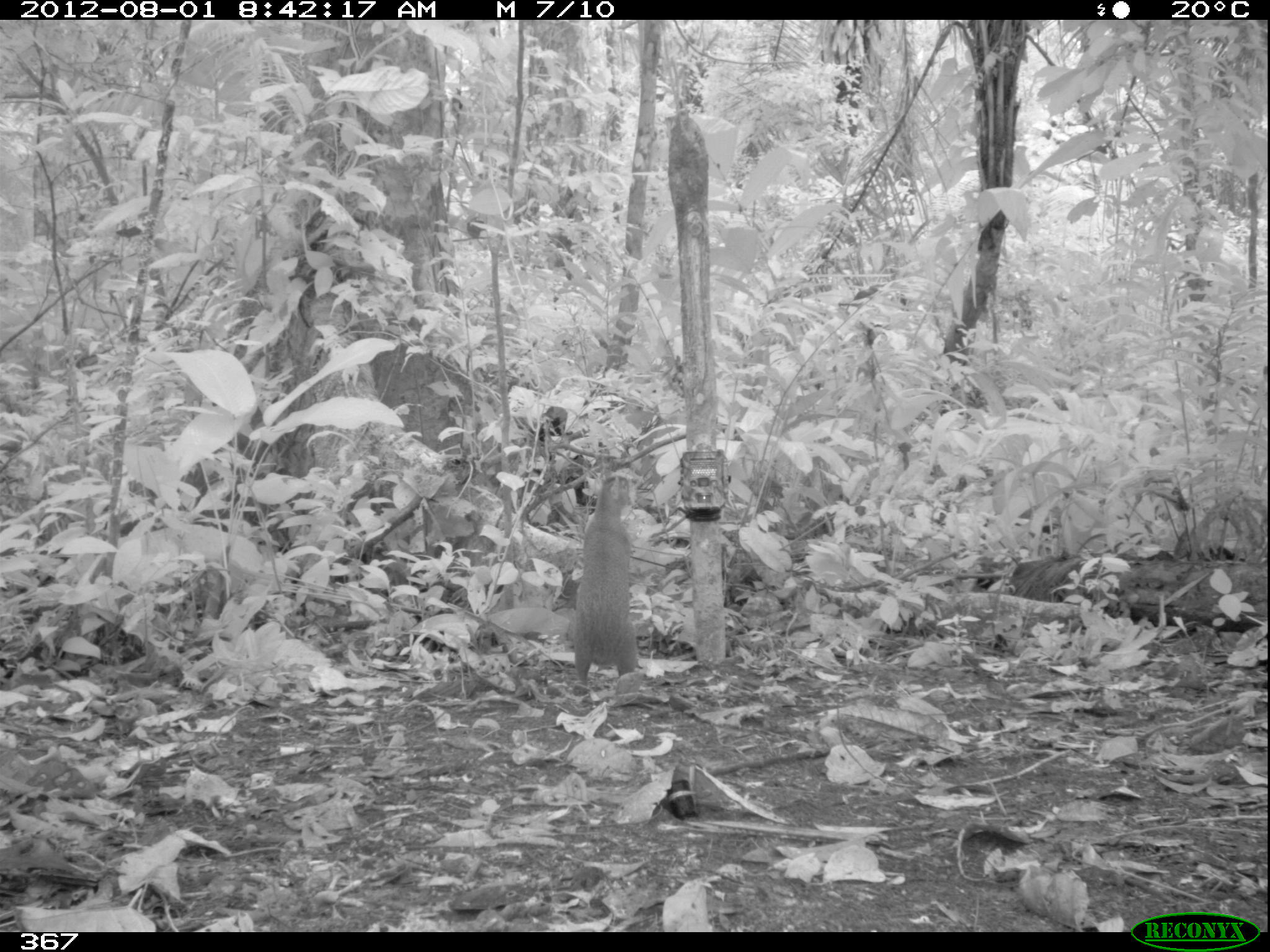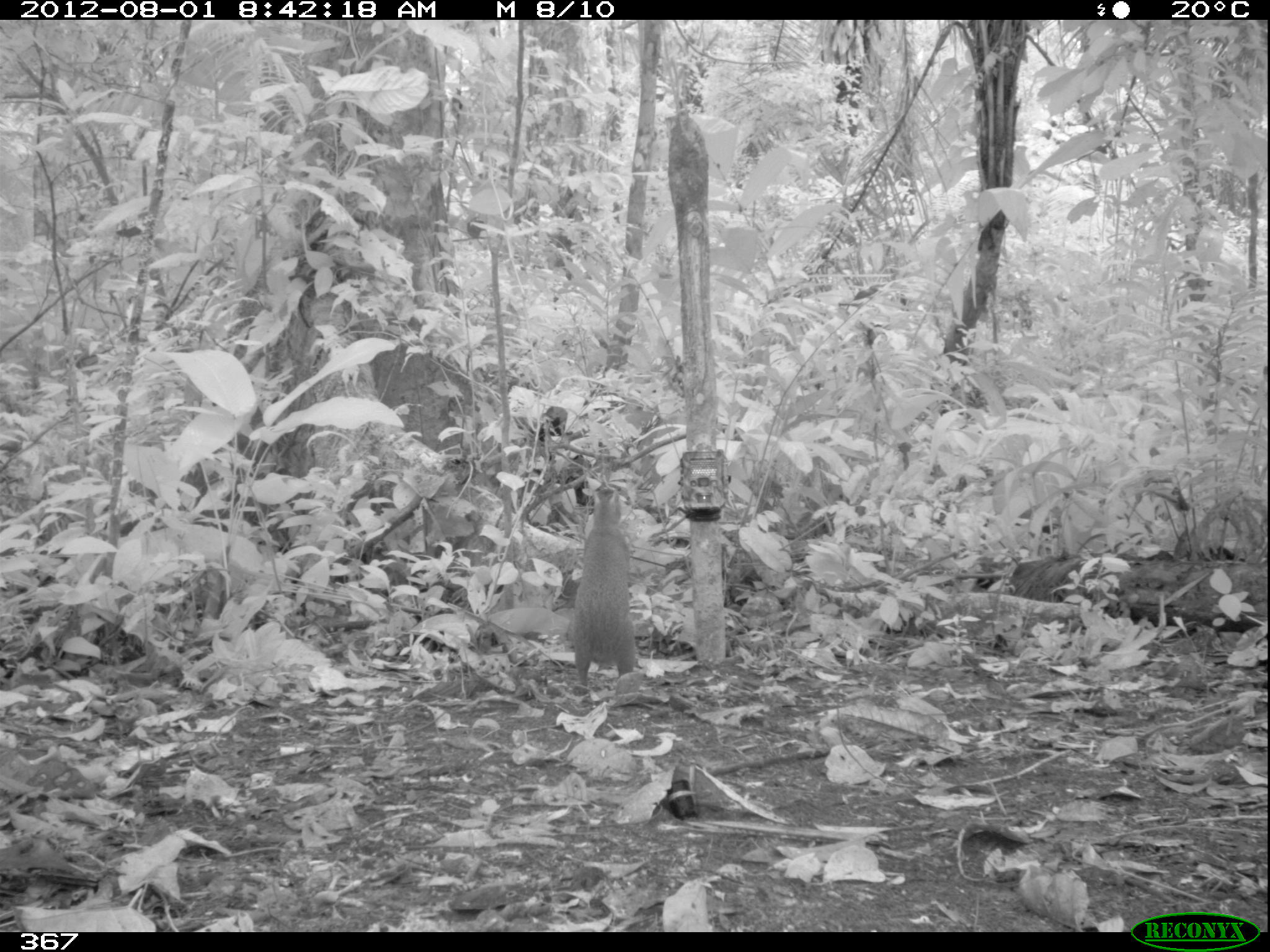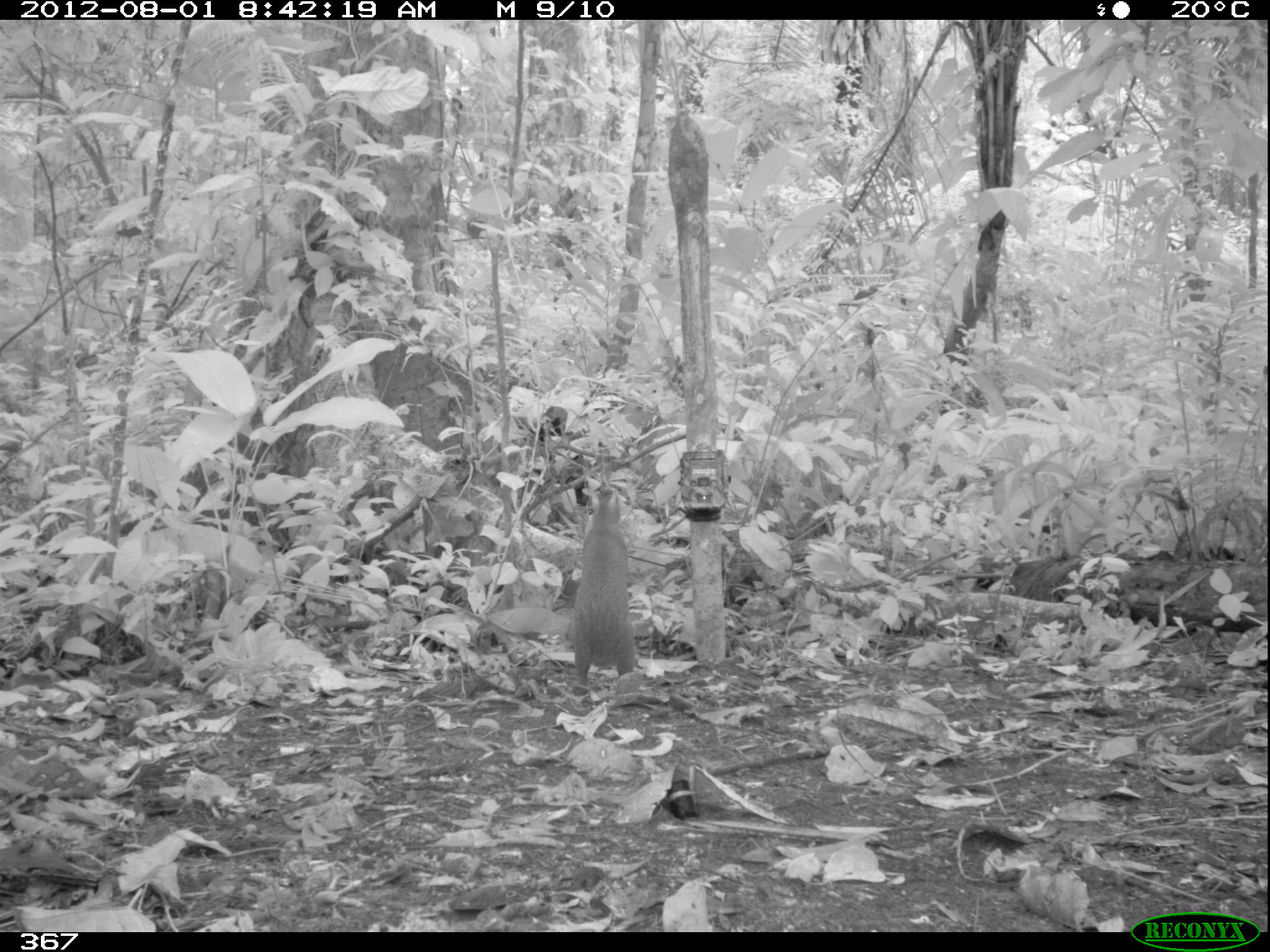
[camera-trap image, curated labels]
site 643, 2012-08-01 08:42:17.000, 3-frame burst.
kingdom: Animalia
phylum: Chordata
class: Mammalia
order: Rodentia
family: Dasyproctidae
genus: Dasyprocta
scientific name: Dasyprocta punctata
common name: central american agouti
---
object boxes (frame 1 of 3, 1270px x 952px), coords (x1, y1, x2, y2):
dasyprocta punctata: (571, 473, 638, 687)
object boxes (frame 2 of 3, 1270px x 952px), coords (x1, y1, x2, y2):
dasyprocta punctata: (570, 485, 637, 687)